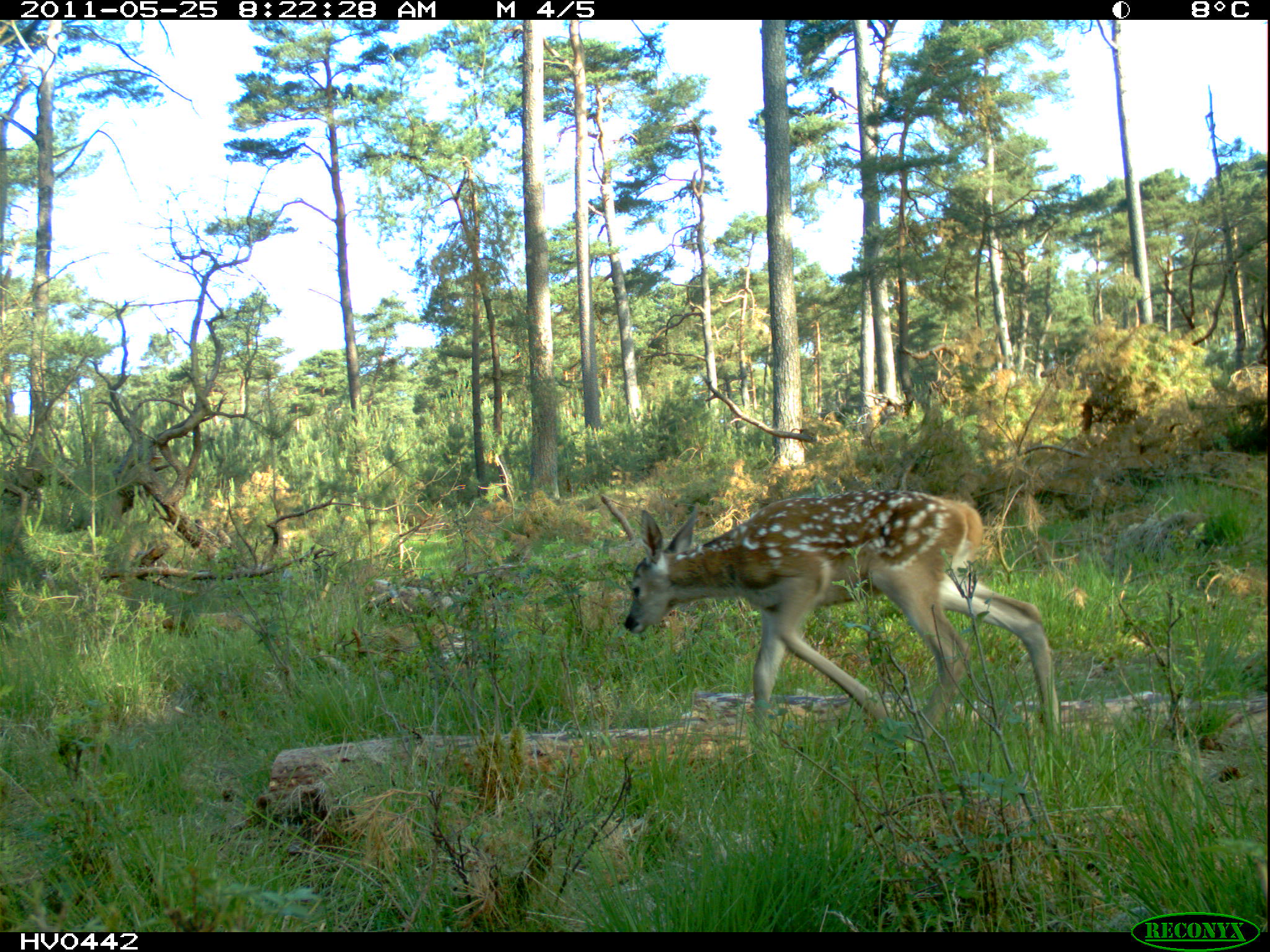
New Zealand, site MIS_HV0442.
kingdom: Animalia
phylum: Chordata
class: Mammalia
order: Artiodactyla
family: Cervidae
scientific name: Cervidae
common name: deer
Deer (Cervidae).